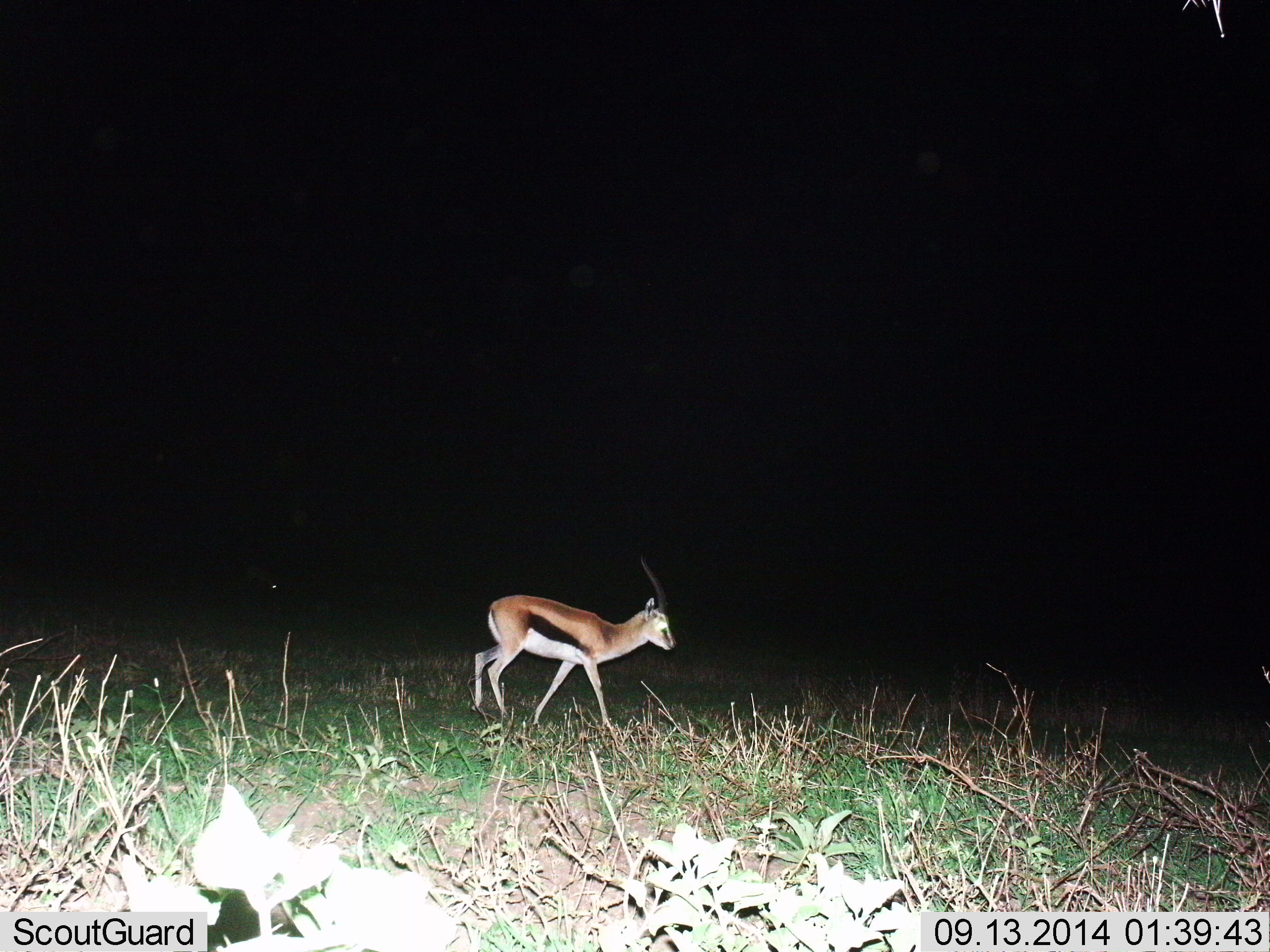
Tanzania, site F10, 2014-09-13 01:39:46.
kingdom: Animalia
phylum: Chordata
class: Mammalia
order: Artiodactyla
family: Bovidae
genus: Eudorcas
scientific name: Eudorcas thomsonii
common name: thomson's gazelle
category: gazellethomsons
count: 1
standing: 30%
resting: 0%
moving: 70%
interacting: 0%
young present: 10%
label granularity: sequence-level